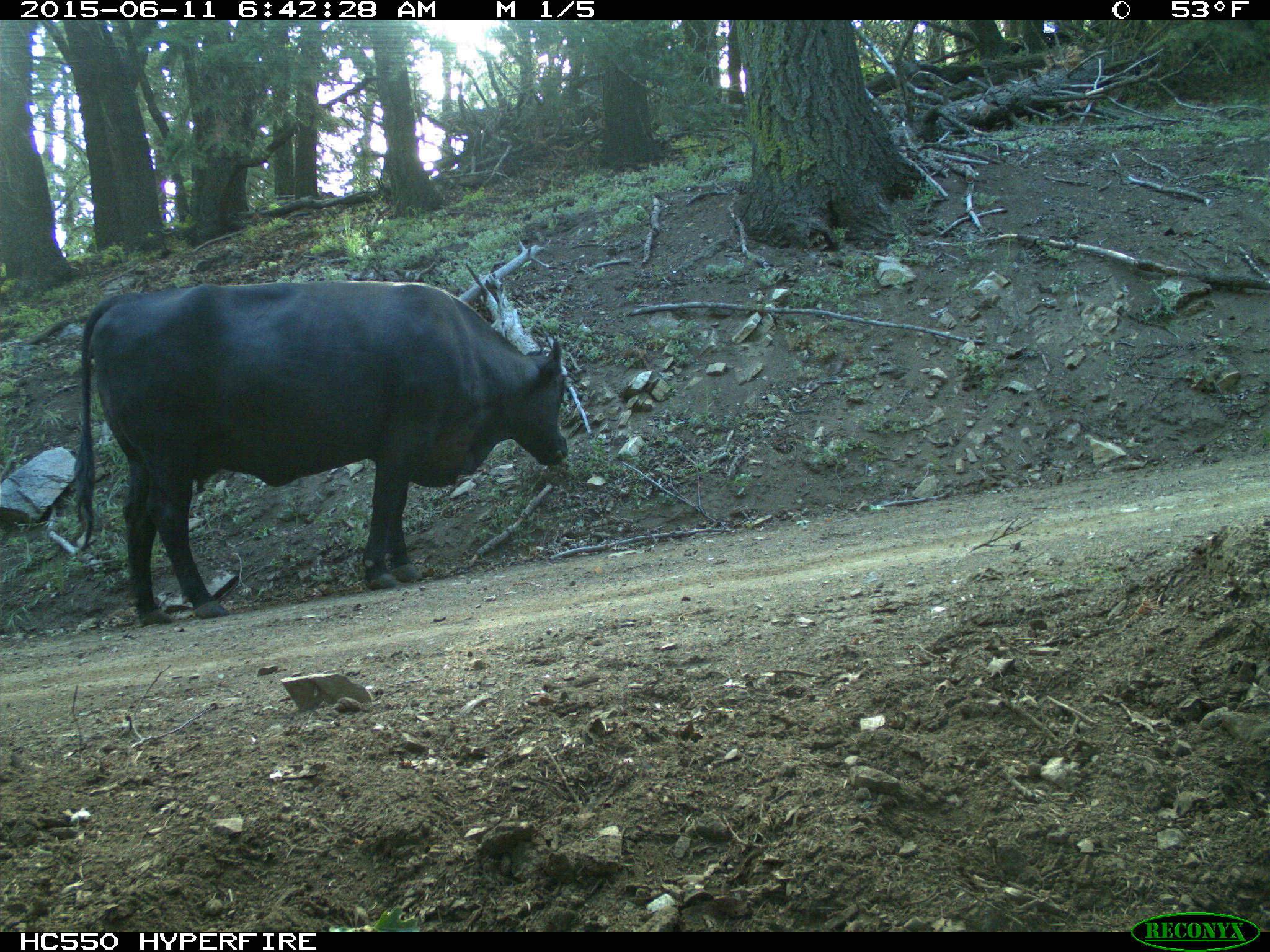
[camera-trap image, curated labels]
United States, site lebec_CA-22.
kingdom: Animalia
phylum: Chordata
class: Mammalia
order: Artiodactyla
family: Bovidae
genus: Bos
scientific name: Bos taurus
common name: domestic cow